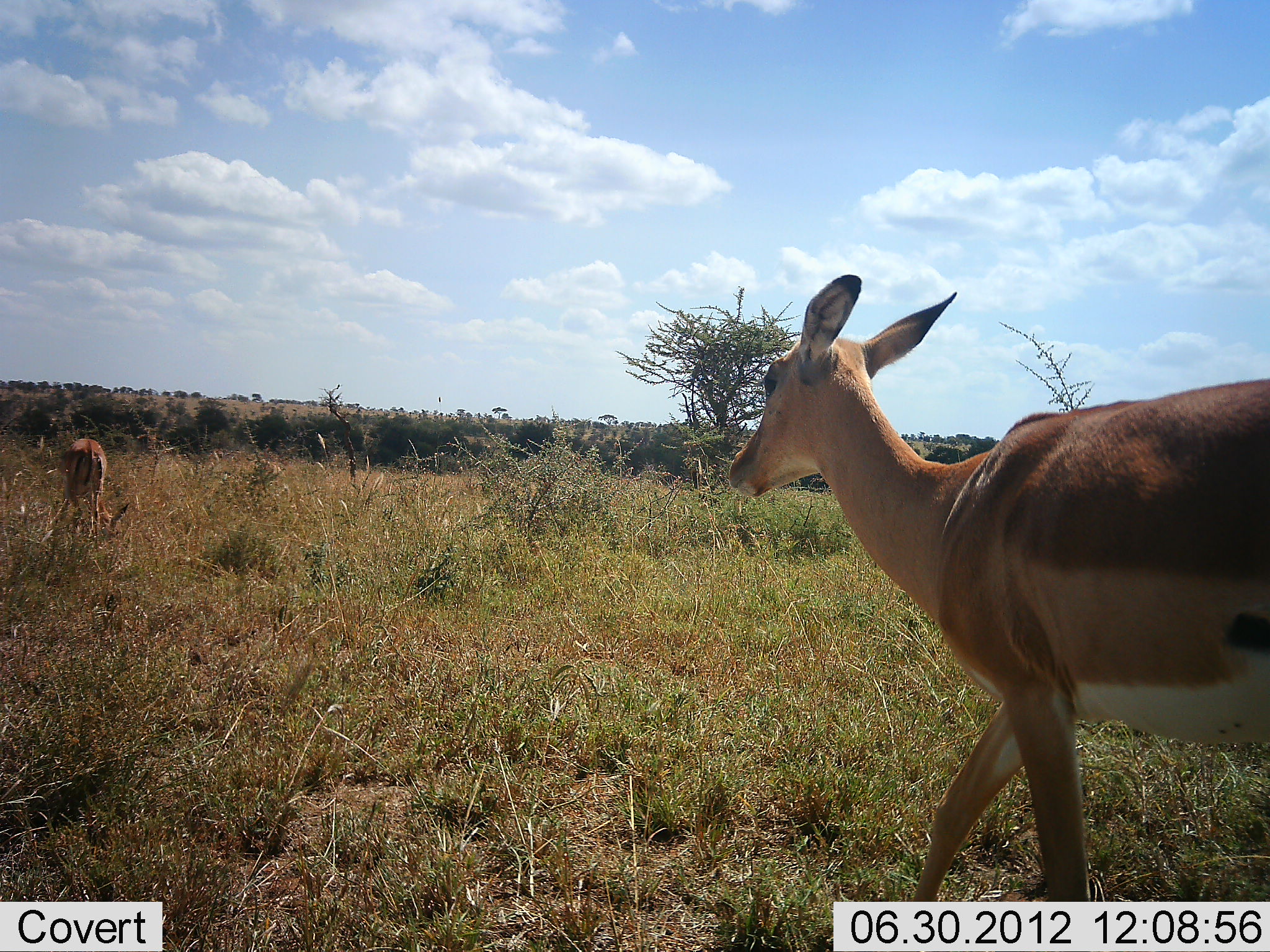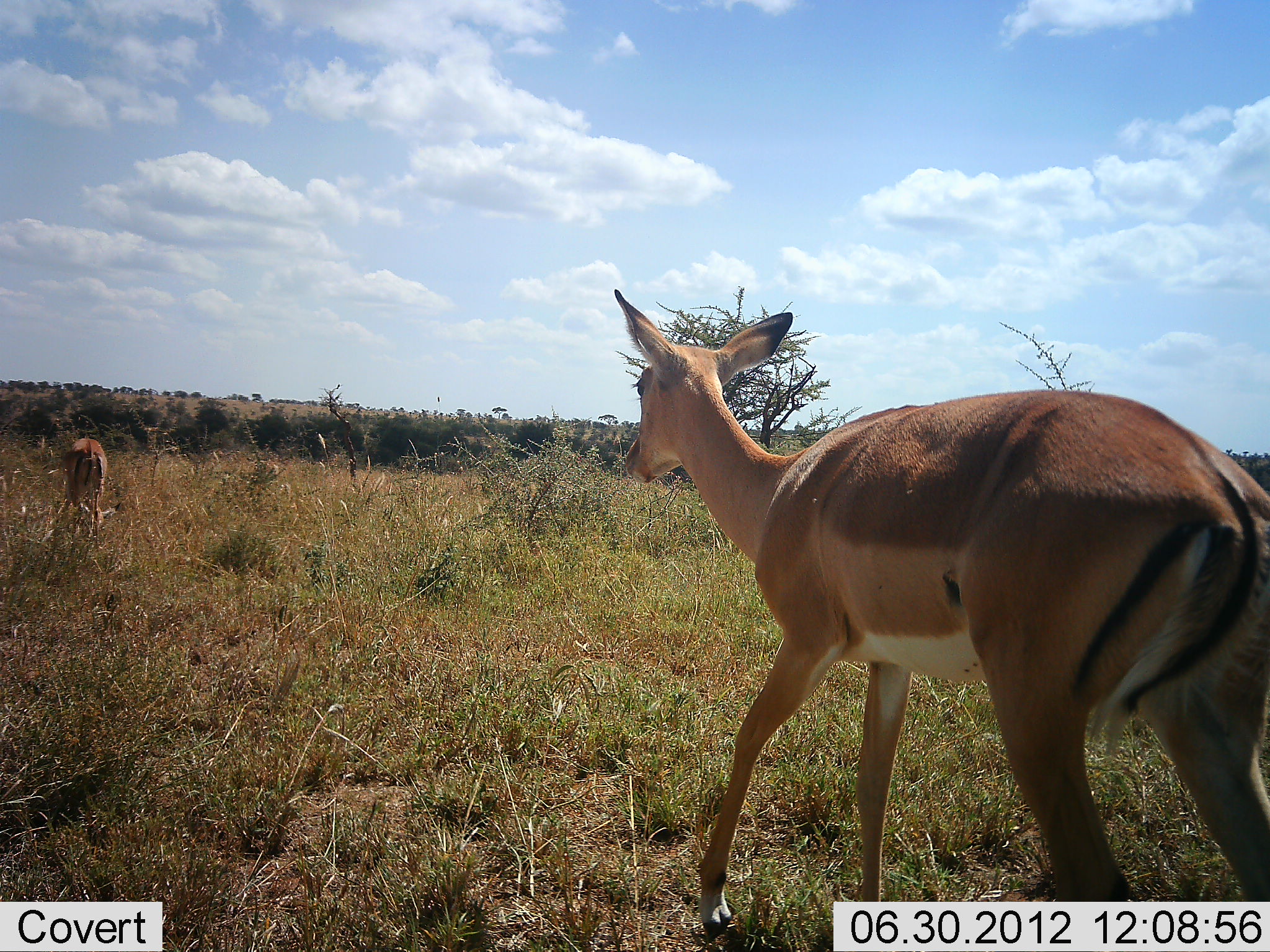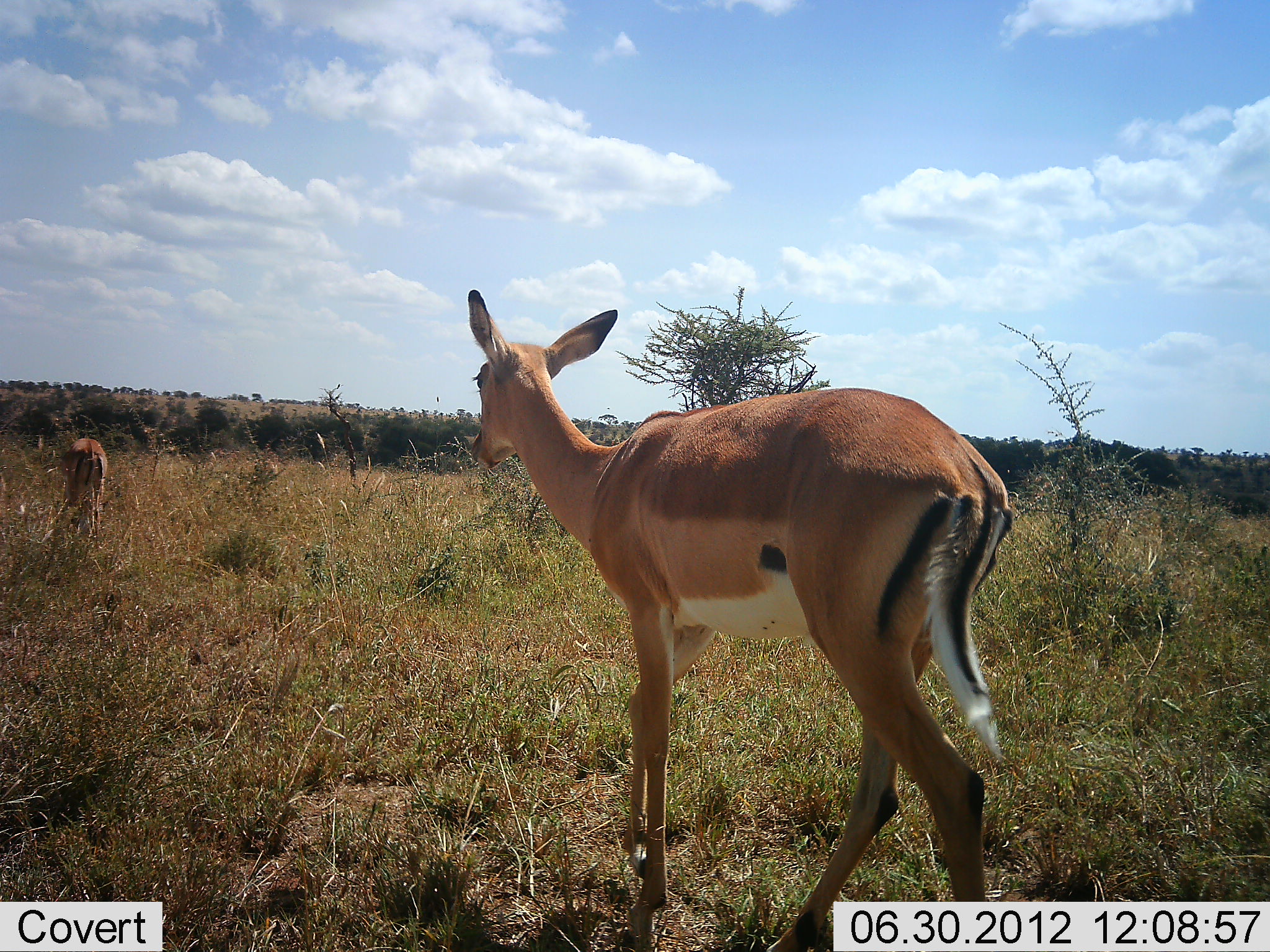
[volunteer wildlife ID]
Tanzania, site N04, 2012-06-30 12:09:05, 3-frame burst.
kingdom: Animalia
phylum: Chordata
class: Mammalia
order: Artiodactyla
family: Bovidae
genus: Aepyceros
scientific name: Aepyceros melampus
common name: impala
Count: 2.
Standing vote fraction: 20%.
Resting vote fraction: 0%.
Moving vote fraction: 100%.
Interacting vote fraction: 0%.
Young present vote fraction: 10%.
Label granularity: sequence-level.